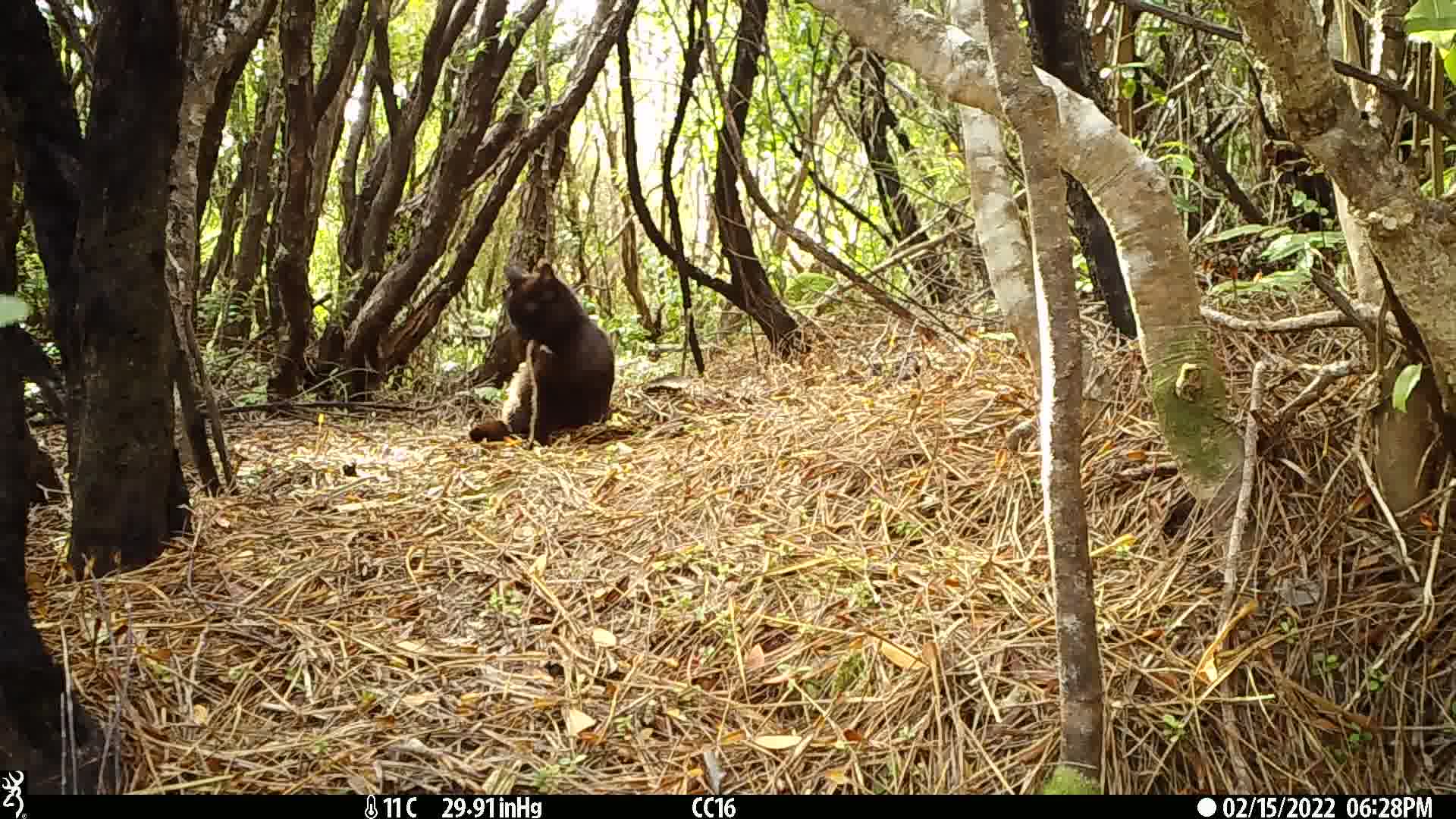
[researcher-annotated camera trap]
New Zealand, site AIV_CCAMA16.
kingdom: Animalia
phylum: Chordata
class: Mammalia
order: Carnivora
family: Felidae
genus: Felis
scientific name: Felis catus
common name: domestic cat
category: cat